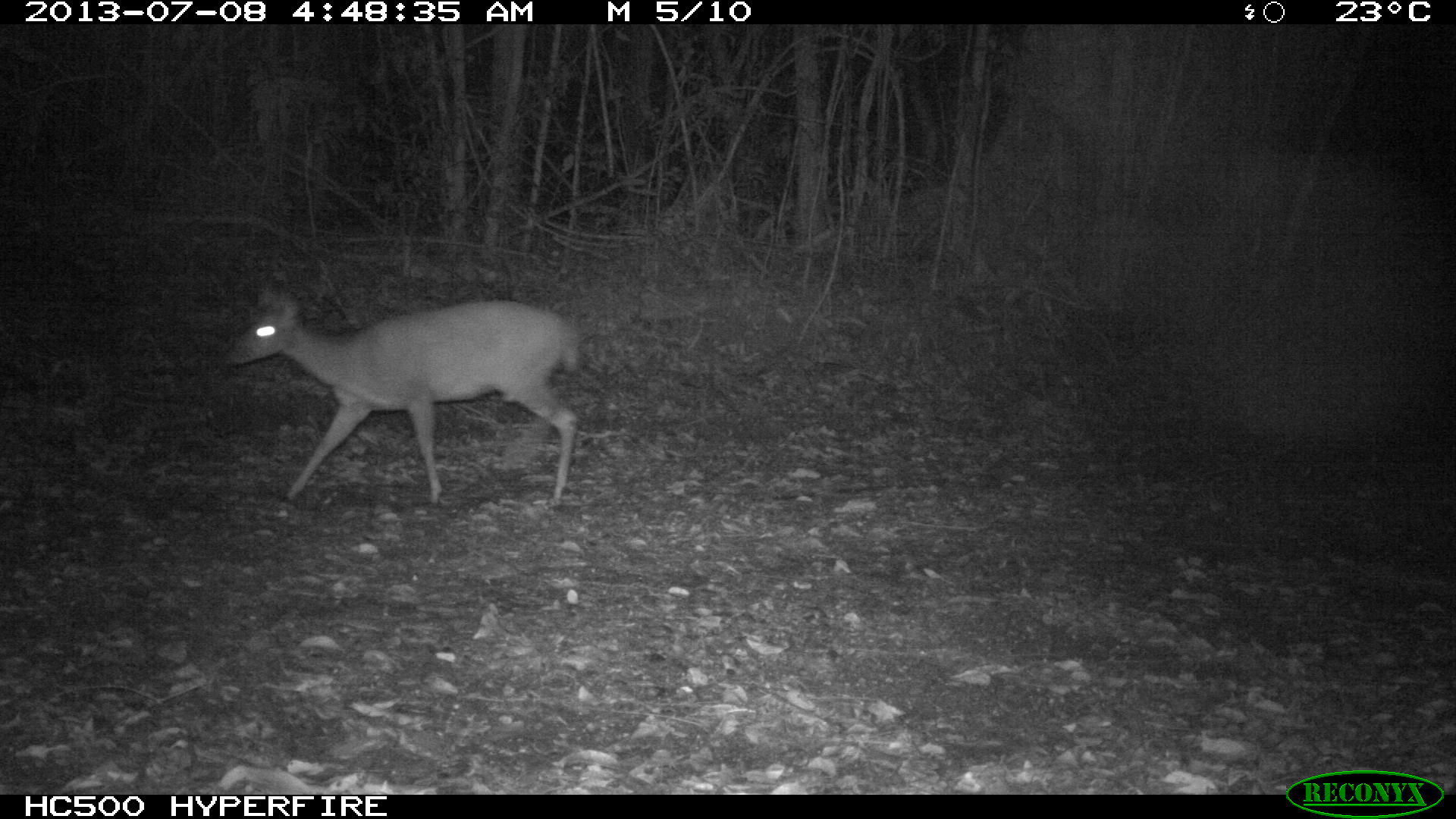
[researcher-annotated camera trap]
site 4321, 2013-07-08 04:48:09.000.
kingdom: Animalia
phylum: Chordata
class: Mammalia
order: Artiodactyla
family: Cervidae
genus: Mazama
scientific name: Mazama temama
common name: central american red brocket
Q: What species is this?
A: Mazama temama (central american red brocket).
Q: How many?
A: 1.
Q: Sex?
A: Male.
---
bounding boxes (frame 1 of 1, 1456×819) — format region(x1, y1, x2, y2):
mazama temama: region(227, 291, 579, 508)